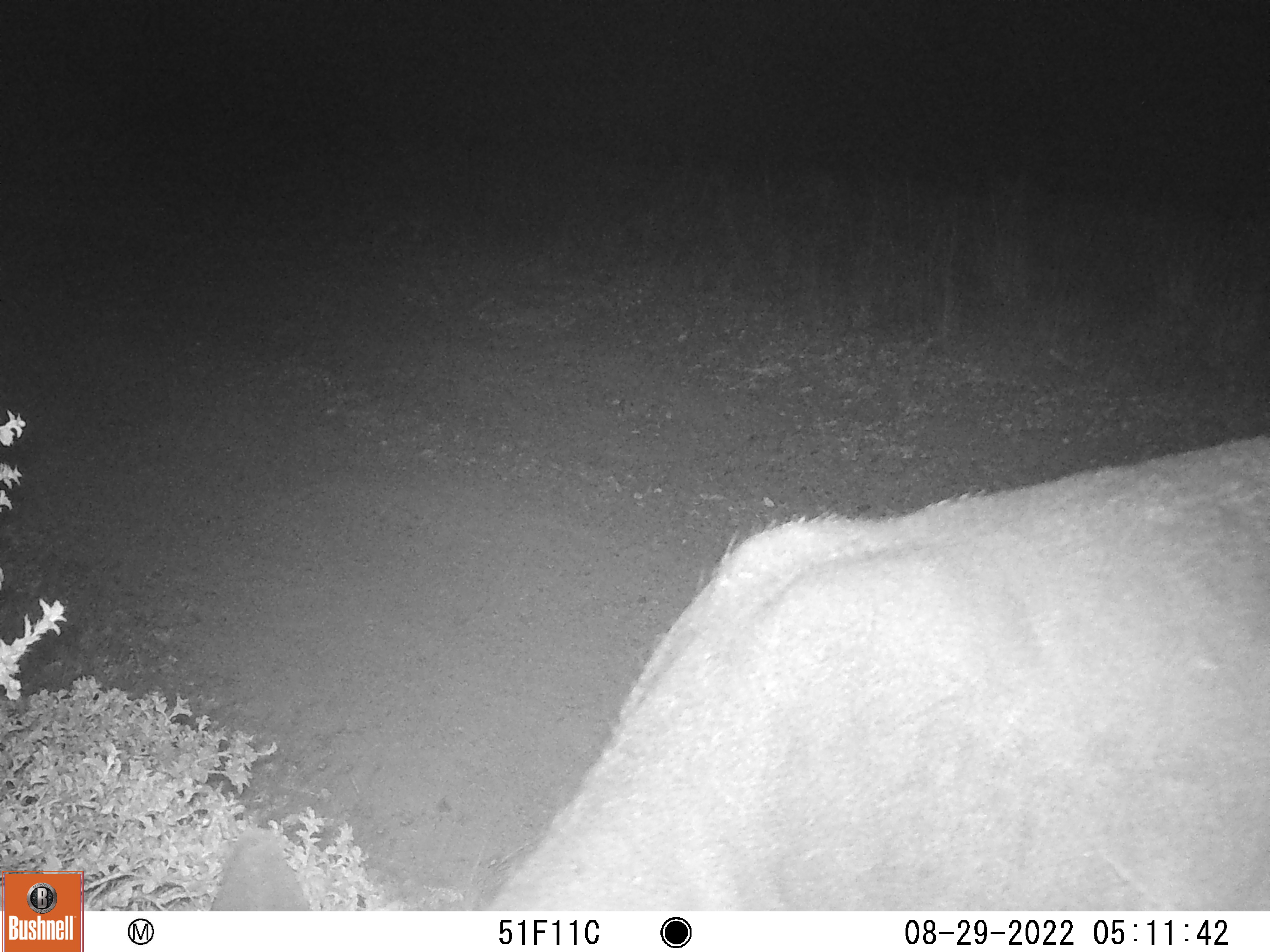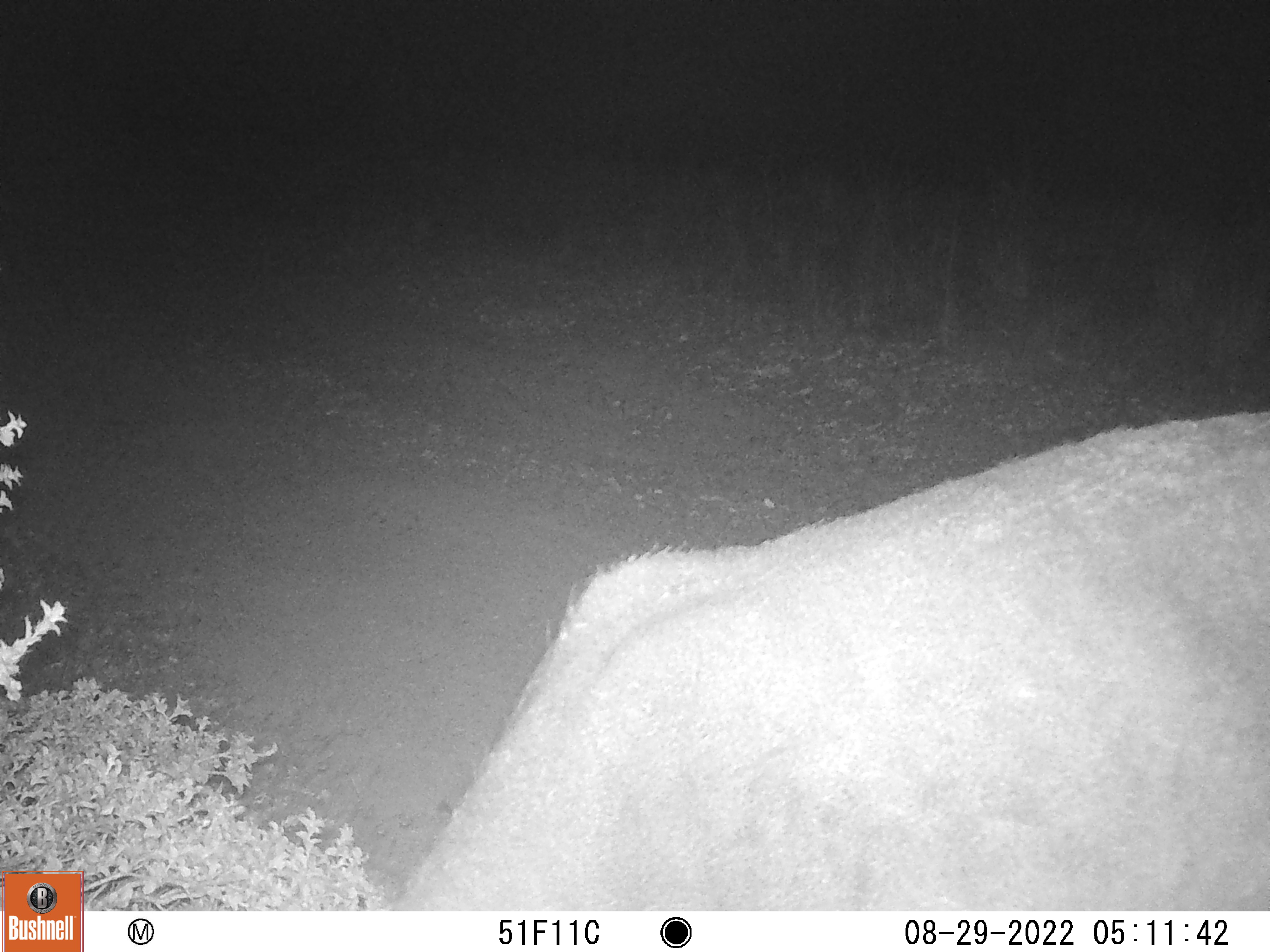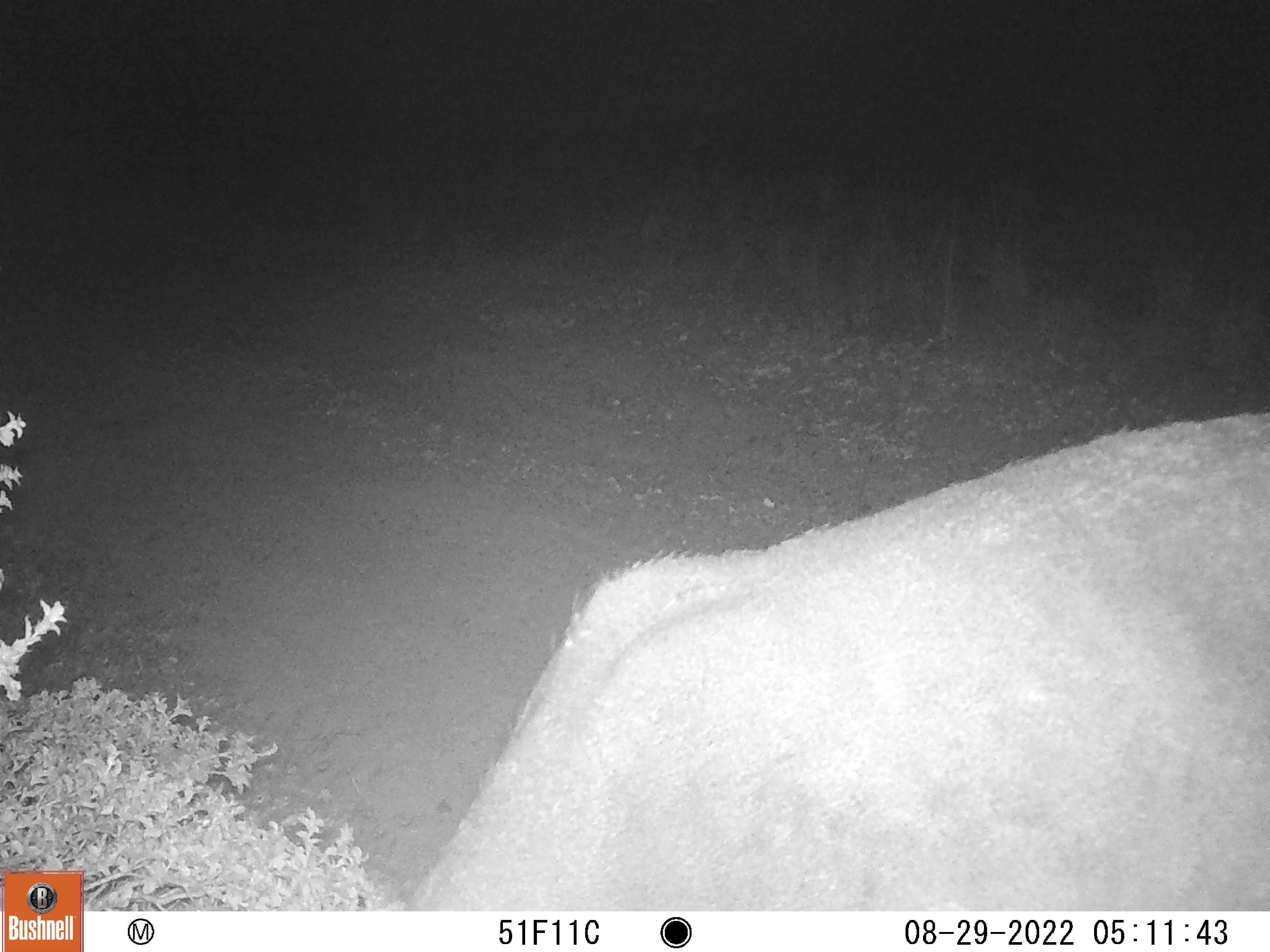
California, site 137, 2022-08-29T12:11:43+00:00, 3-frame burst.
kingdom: Animalia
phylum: Chordata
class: Mammalia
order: Artiodactyla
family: Cervidae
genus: Odocoileus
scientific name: Odocoileus hemionus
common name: mule deer